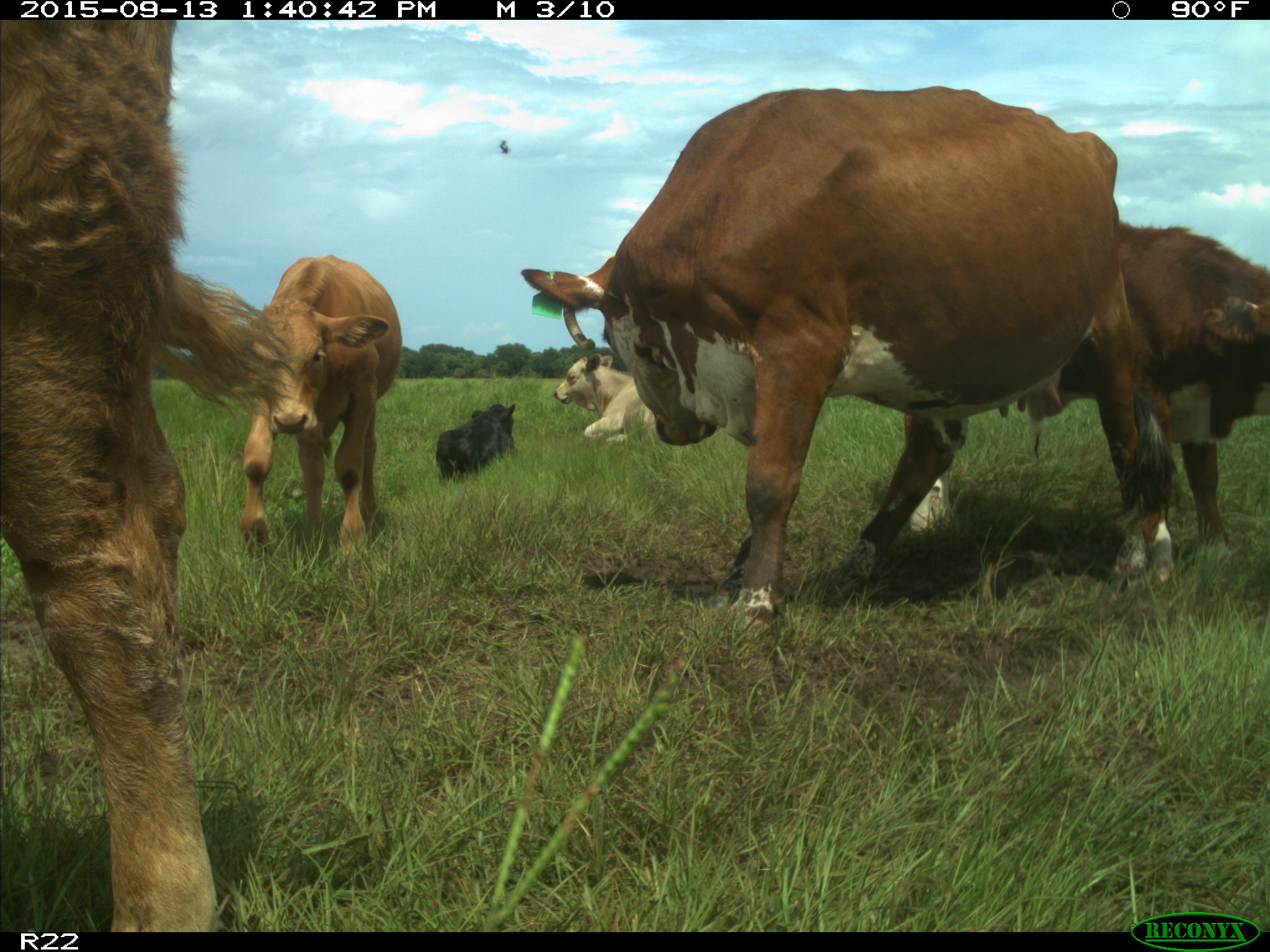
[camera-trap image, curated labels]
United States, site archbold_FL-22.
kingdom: Animalia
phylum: Chordata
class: Mammalia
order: Artiodactyla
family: Bovidae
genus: Bos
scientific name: Bos taurus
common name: domestic cow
Bos taurus (domestic cow).